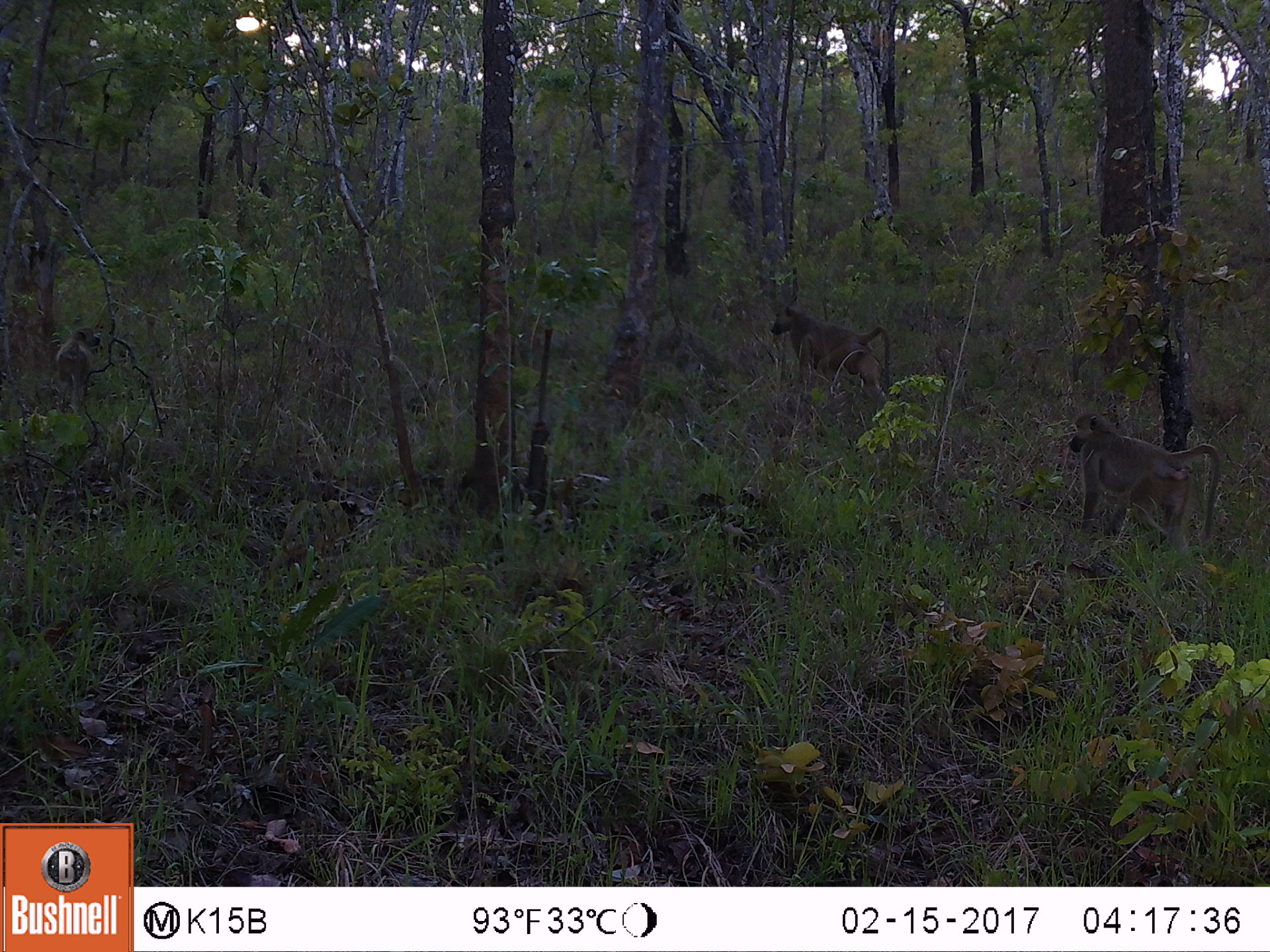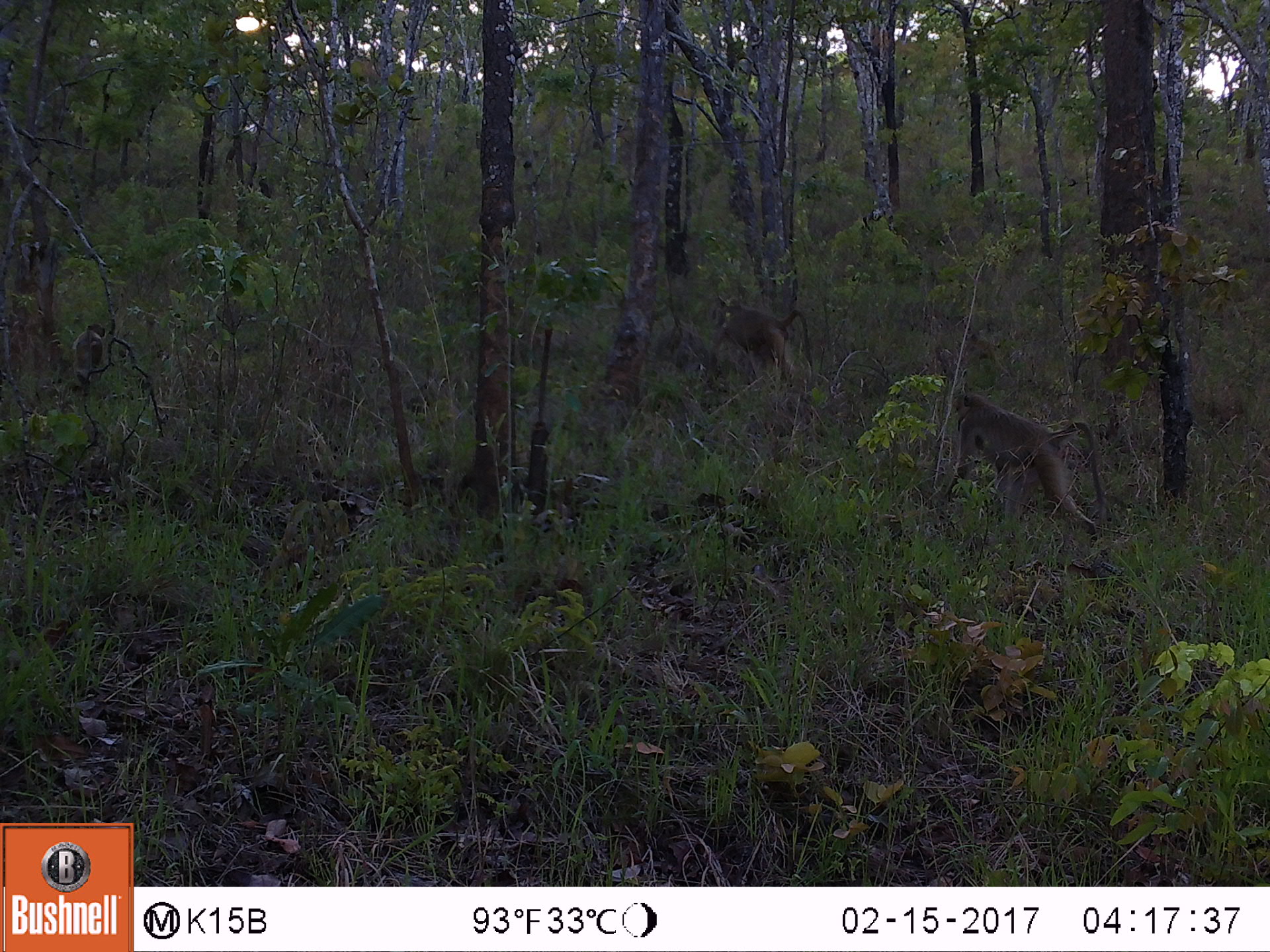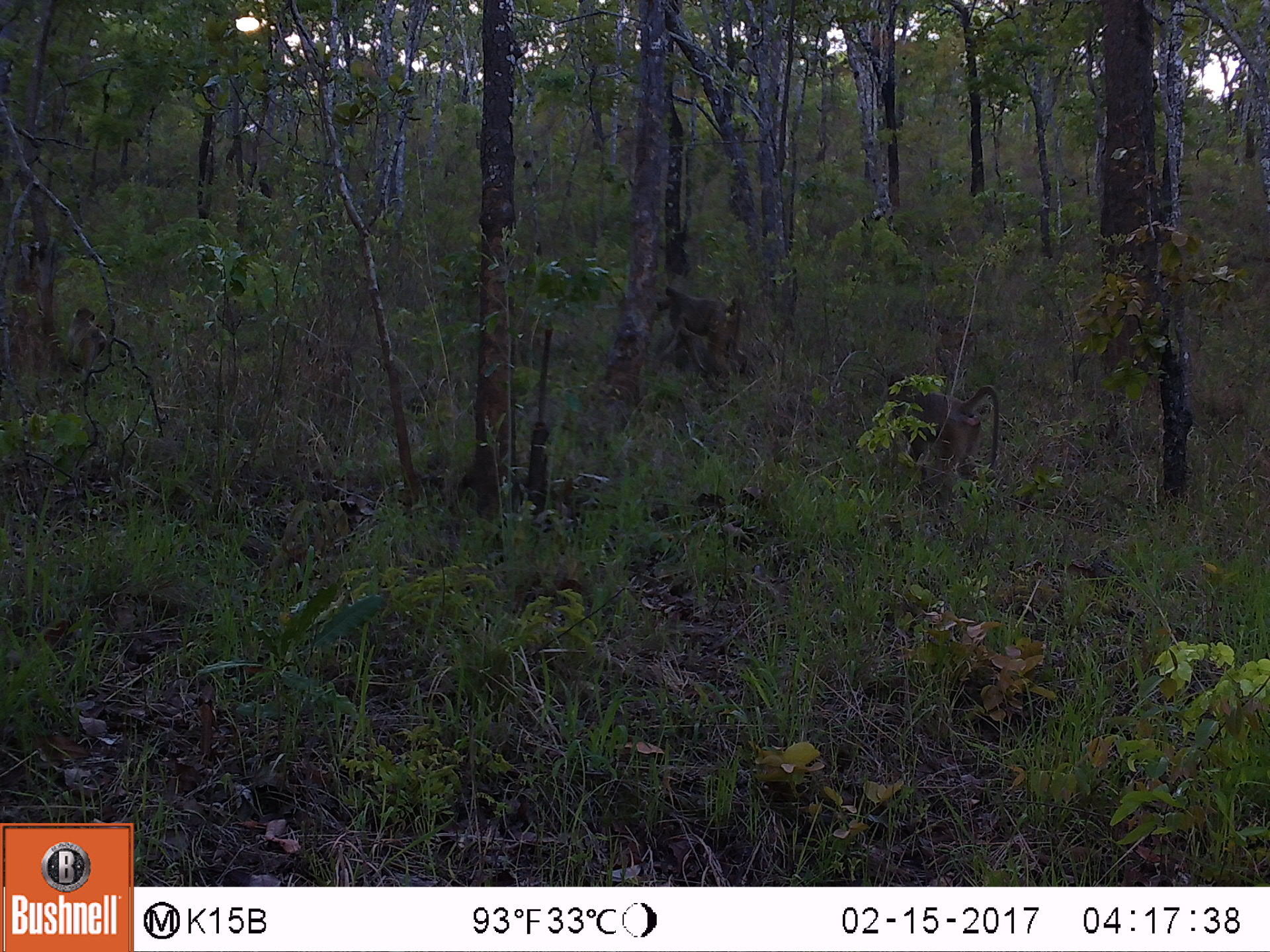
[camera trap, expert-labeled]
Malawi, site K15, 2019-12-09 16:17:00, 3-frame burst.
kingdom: Animalia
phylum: Chordata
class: Mammalia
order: Primates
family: Cercopithecidae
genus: Papio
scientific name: Papio cynocephalus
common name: yellow baboon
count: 2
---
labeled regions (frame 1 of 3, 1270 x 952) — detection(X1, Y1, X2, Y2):
yellow baboon: detection(1066, 412, 1222, 550); detection(764, 300, 889, 396)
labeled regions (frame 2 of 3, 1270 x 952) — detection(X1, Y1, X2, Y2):
yellow baboon: detection(951, 387, 1109, 534); detection(713, 288, 819, 387)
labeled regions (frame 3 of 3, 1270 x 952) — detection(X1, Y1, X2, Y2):
yellow baboon: detection(887, 374, 1003, 475); detection(652, 284, 747, 380)